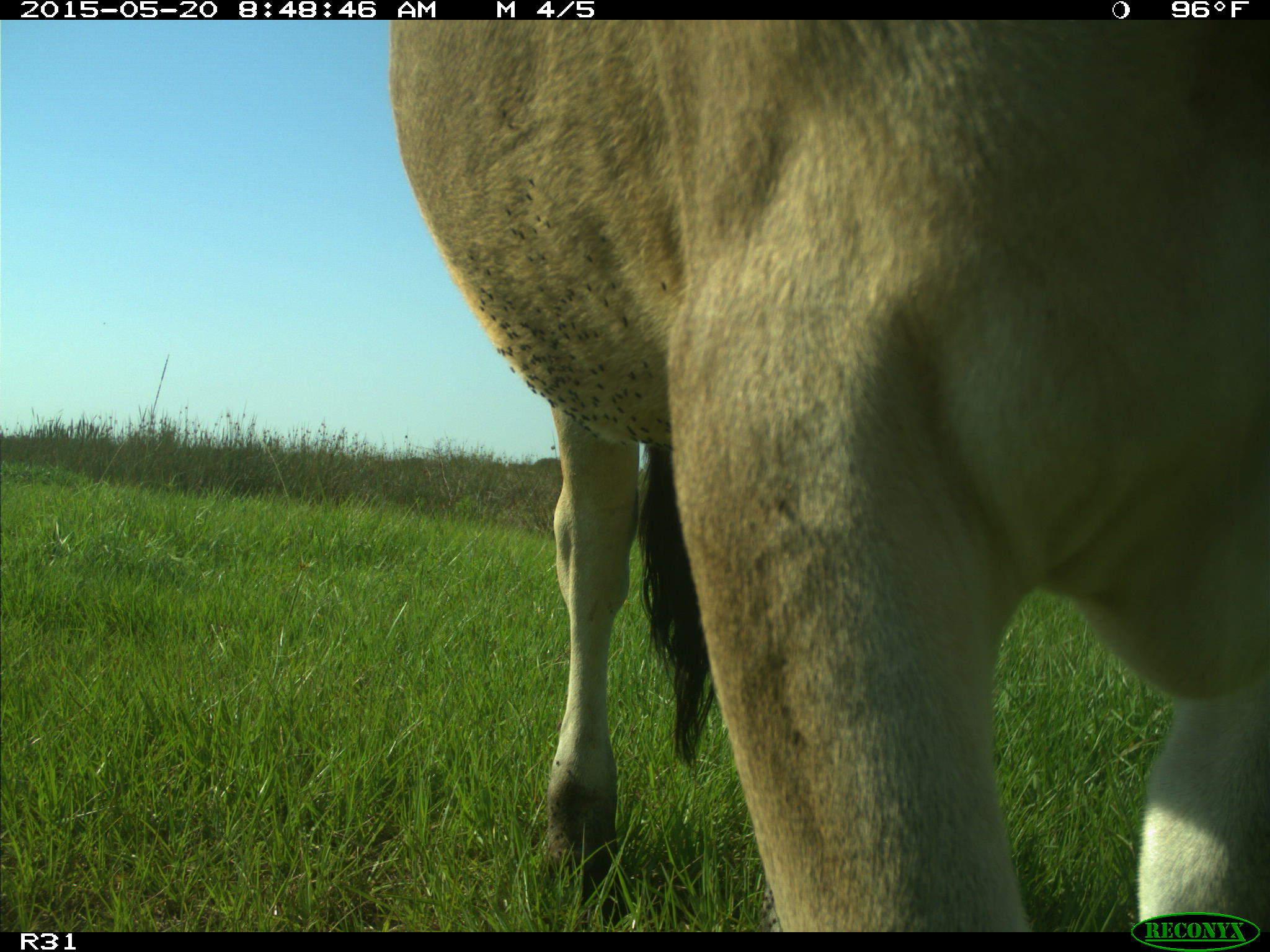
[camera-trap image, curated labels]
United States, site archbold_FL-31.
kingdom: Animalia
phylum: Chordata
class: Mammalia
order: Artiodactyla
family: Bovidae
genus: Bos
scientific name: Bos taurus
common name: domestic cow